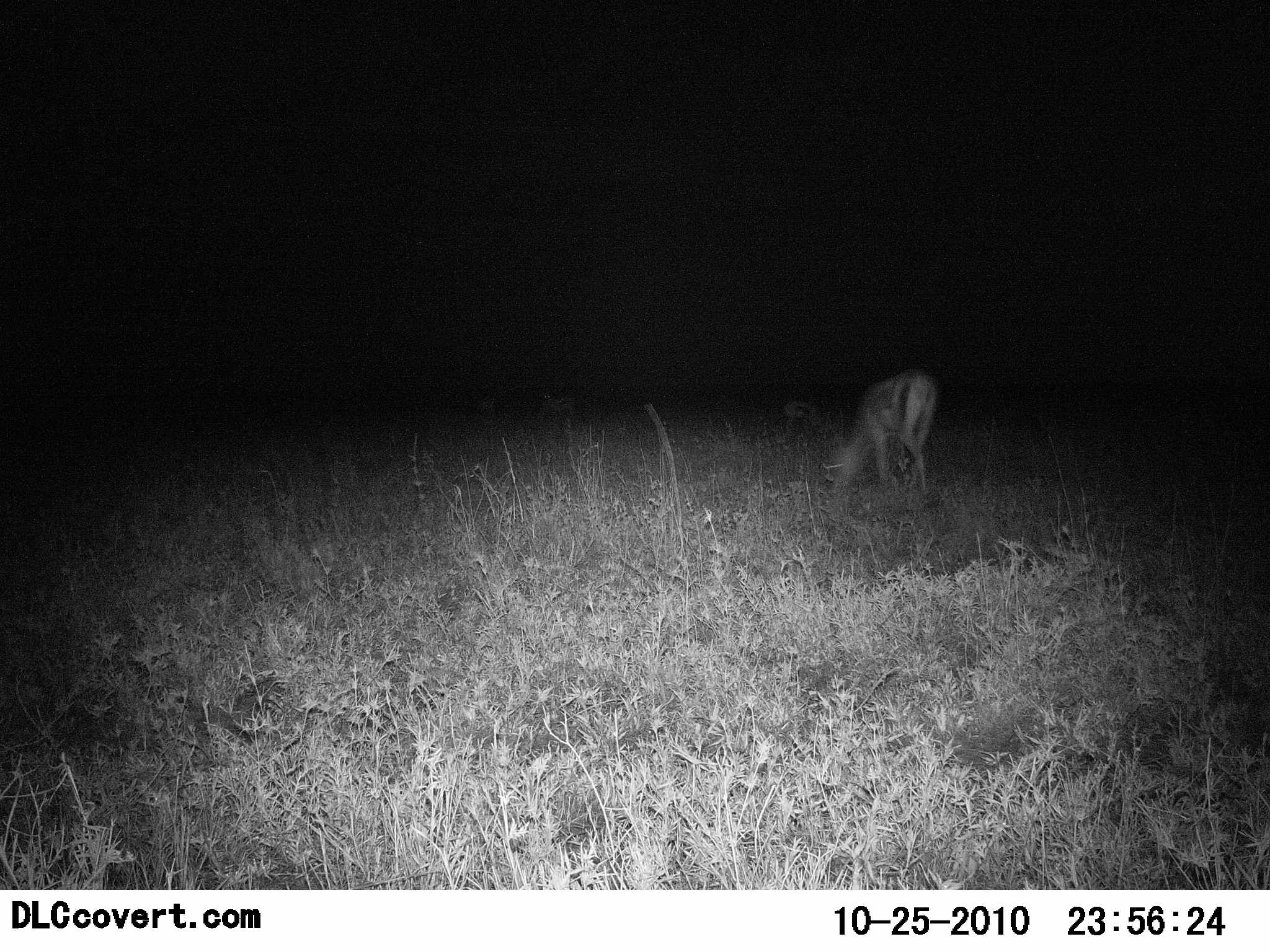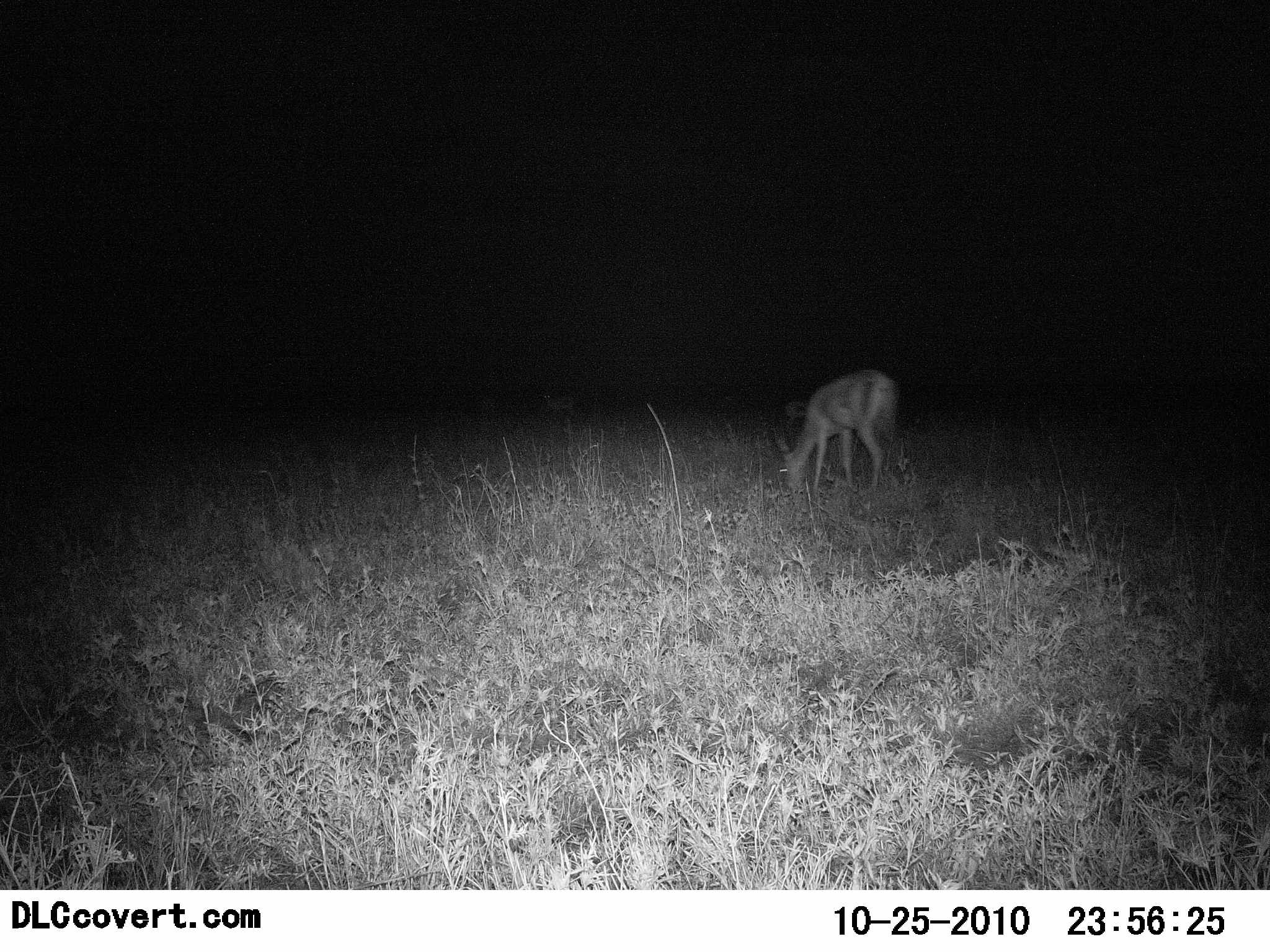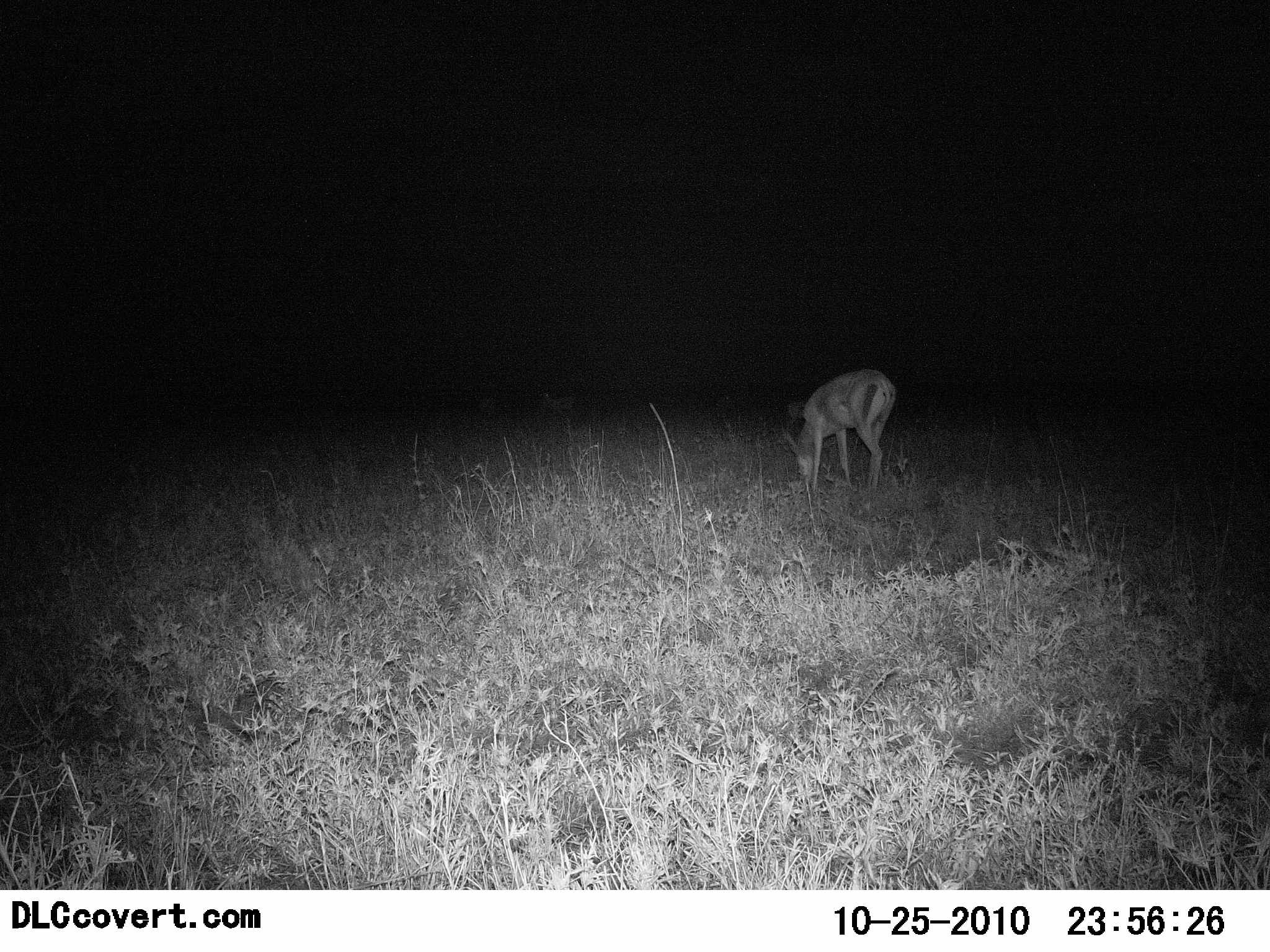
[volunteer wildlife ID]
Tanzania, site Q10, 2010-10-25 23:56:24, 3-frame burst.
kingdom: Animalia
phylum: Chordata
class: Mammalia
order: Artiodactyla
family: Bovidae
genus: Nanger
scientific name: Nanger granti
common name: grant's gazelle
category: gazellegrants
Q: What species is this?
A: Gazellegrants (grant's gazelle) (Nanger granti).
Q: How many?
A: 1.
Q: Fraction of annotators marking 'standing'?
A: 38%.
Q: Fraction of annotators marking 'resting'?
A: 0%.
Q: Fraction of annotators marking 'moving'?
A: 8%.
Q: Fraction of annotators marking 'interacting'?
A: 0%.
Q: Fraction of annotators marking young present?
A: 0%.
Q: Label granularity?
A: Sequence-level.